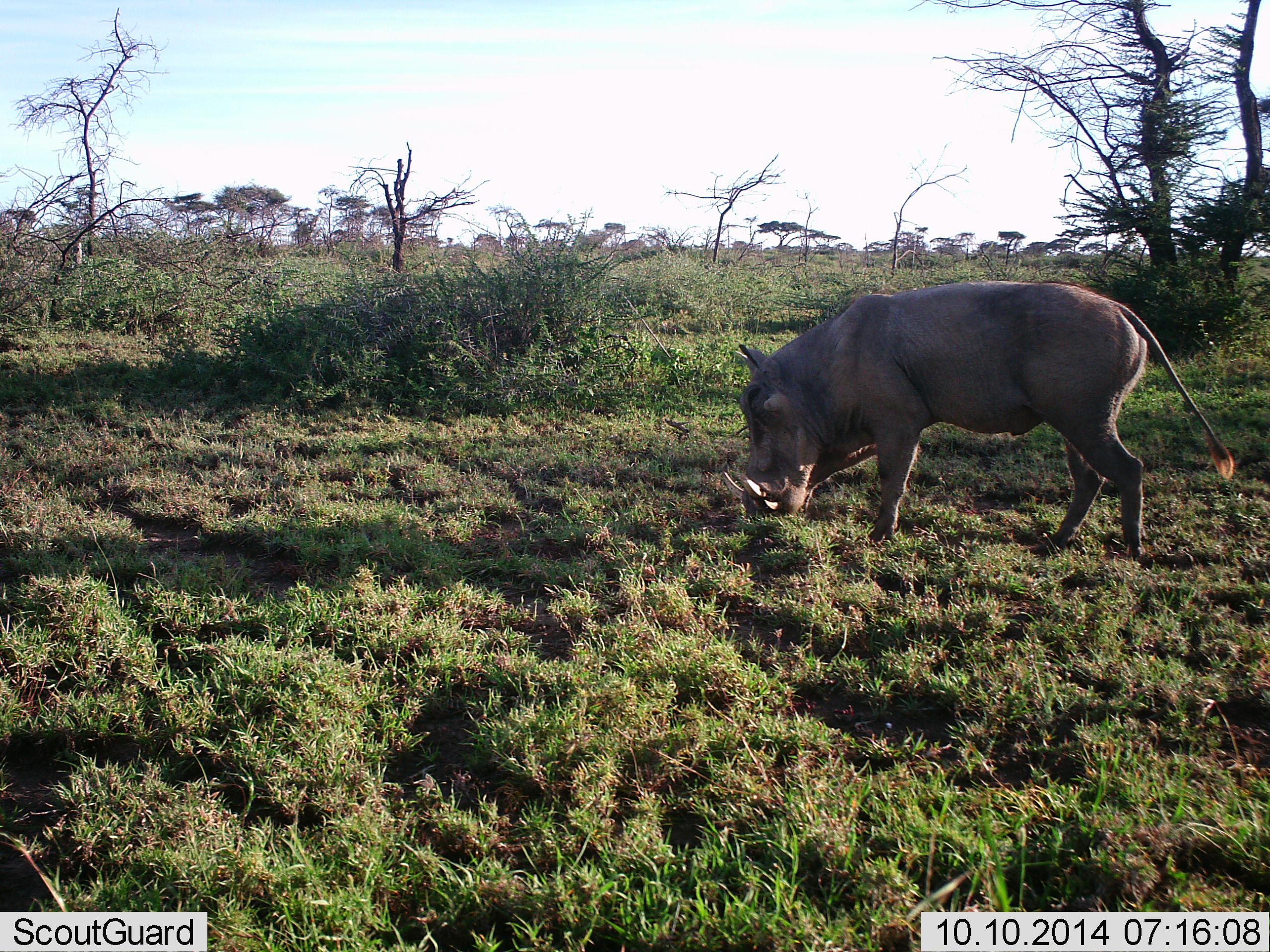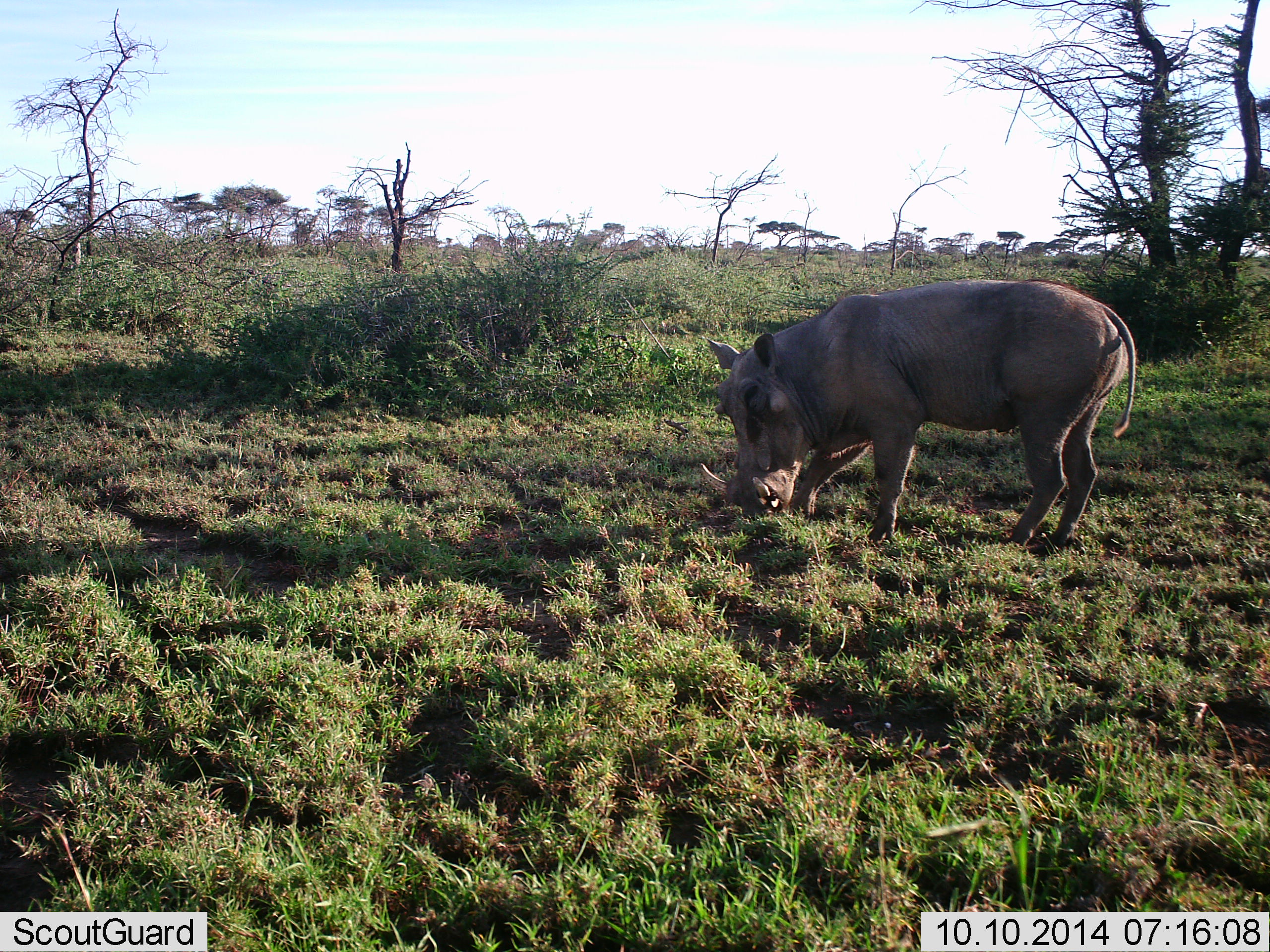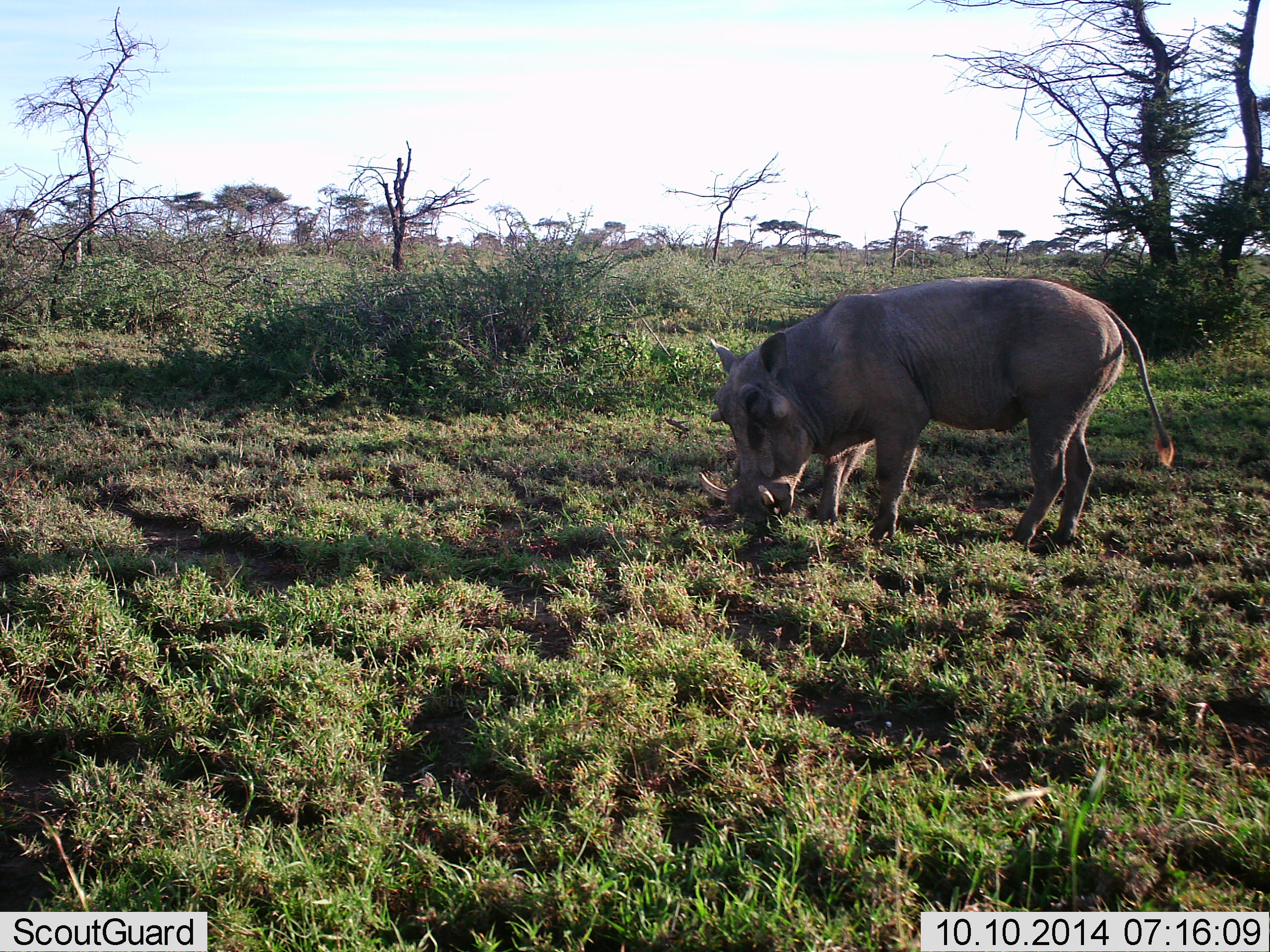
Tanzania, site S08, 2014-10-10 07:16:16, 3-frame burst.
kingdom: Animalia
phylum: Chordata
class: Mammalia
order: Artiodactyla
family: Suidae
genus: Phacochoerus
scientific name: Phacochoerus africanus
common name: warthog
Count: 1.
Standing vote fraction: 30%.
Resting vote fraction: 0%.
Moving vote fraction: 10%.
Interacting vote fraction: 0%.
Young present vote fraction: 0%.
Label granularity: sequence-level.